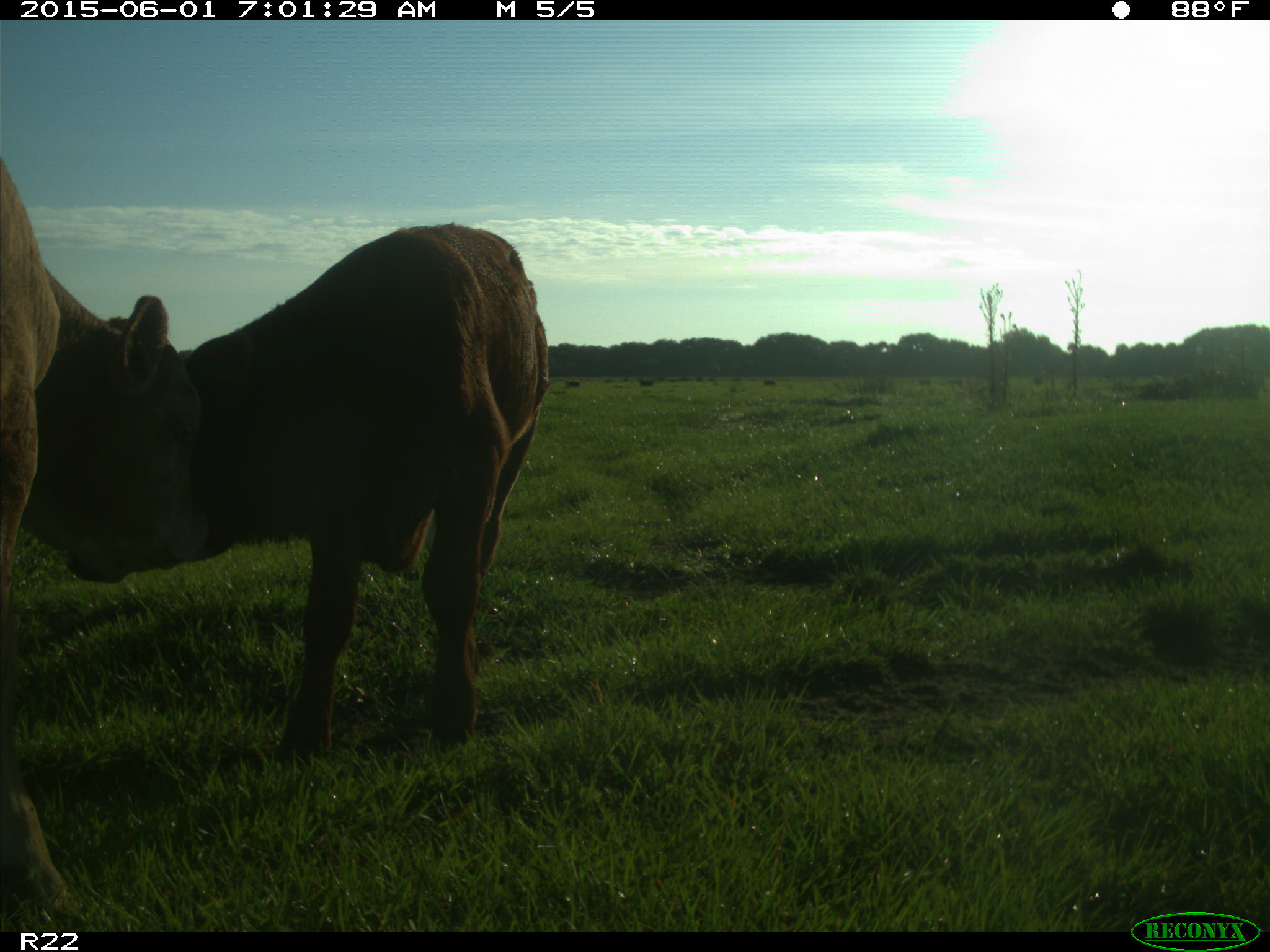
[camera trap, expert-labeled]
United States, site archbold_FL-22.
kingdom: Animalia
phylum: Chordata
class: Mammalia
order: Artiodactyla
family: Bovidae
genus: Bos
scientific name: Bos taurus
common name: domestic cow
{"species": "Bos taurus (domestic cow)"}